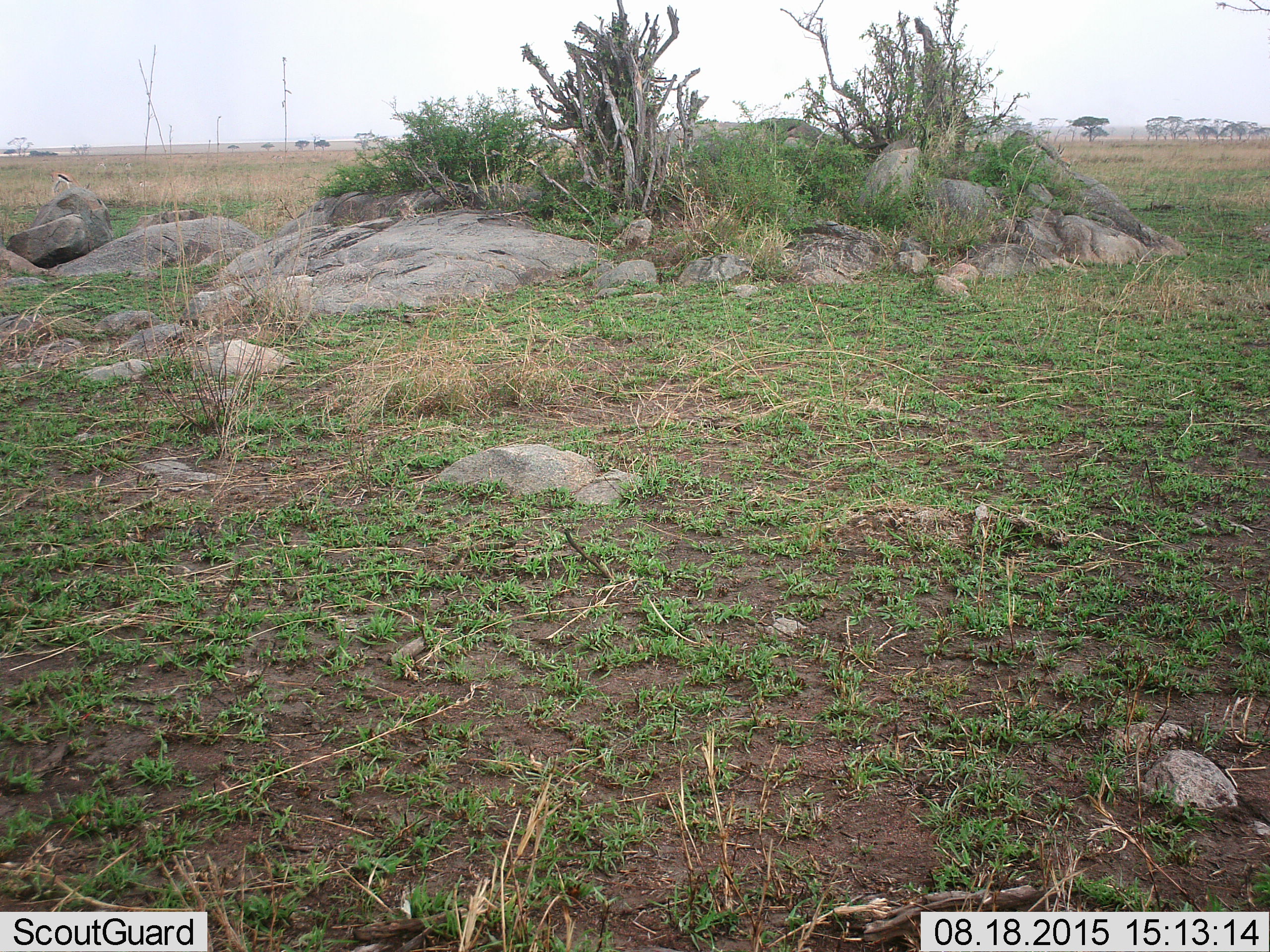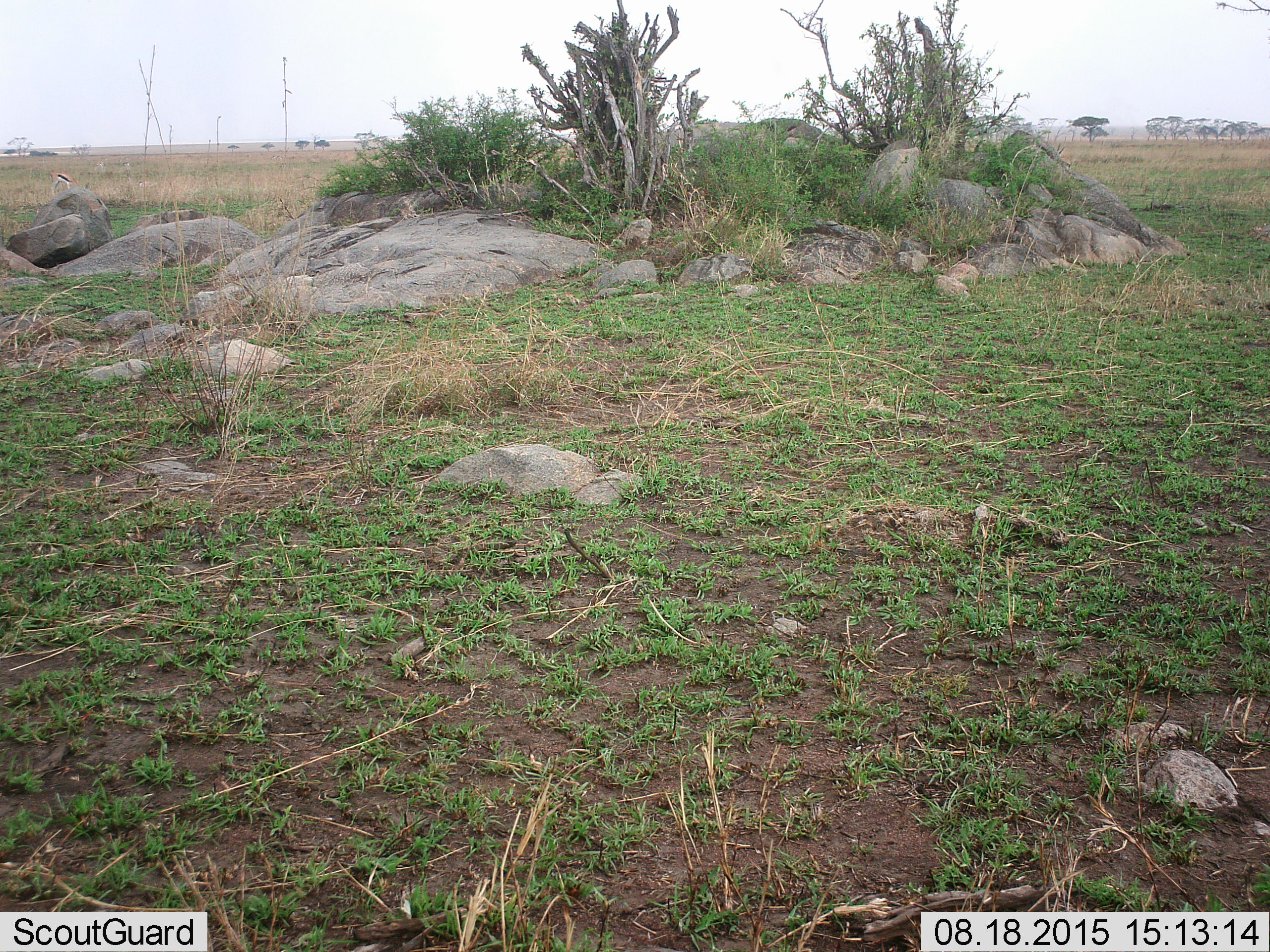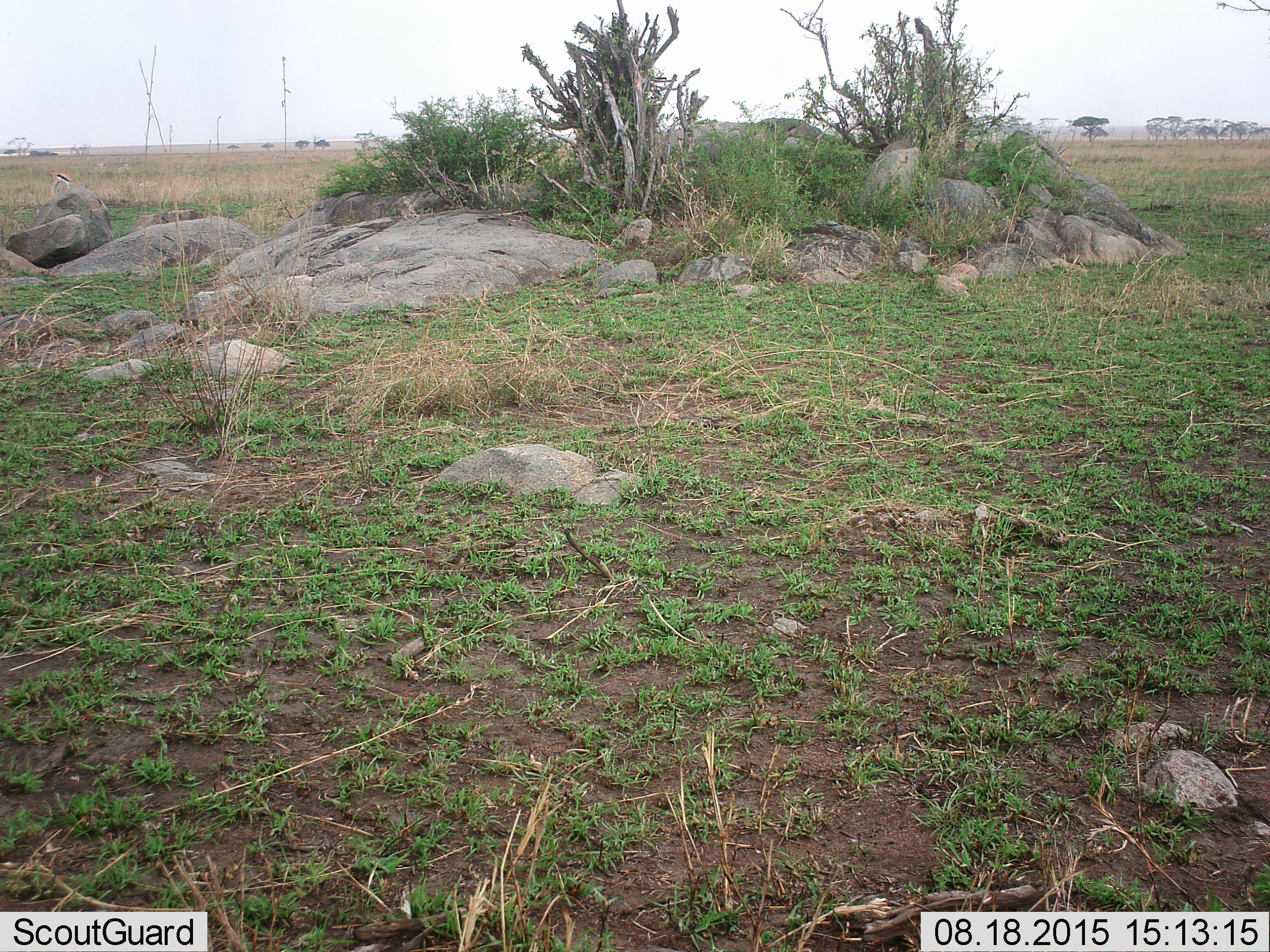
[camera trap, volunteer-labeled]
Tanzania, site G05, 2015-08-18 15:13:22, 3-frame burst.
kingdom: Animalia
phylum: Chordata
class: Mammalia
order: Artiodactyla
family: Bovidae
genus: Eudorcas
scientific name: Eudorcas thomsonii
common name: thomson's gazelle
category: gazellethomsons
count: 1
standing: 40%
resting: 0%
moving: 20%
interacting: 0%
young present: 0%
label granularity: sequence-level